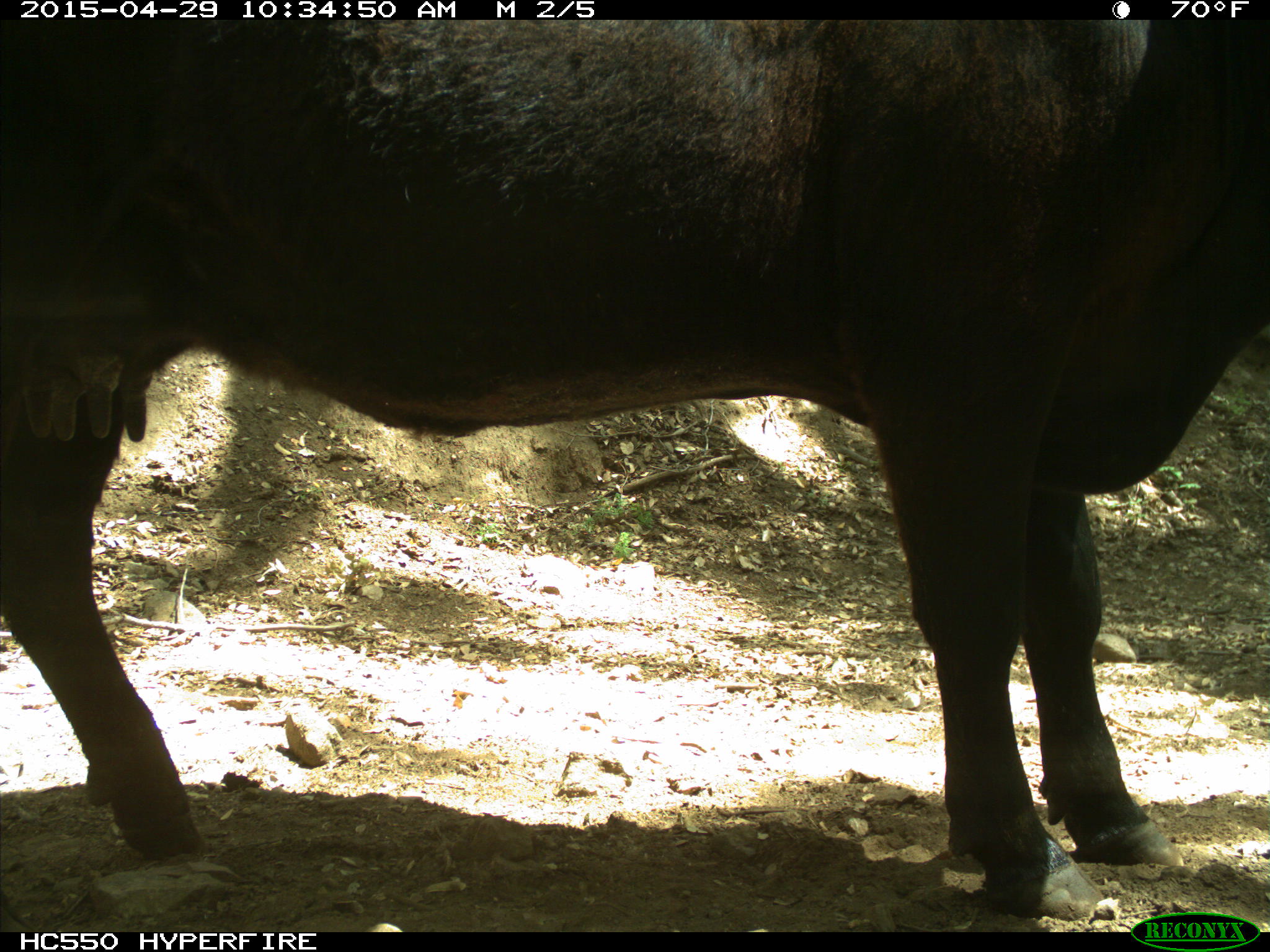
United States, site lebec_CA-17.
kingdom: Animalia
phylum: Chordata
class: Mammalia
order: Artiodactyla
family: Bovidae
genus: Bos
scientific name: Bos taurus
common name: domestic cow